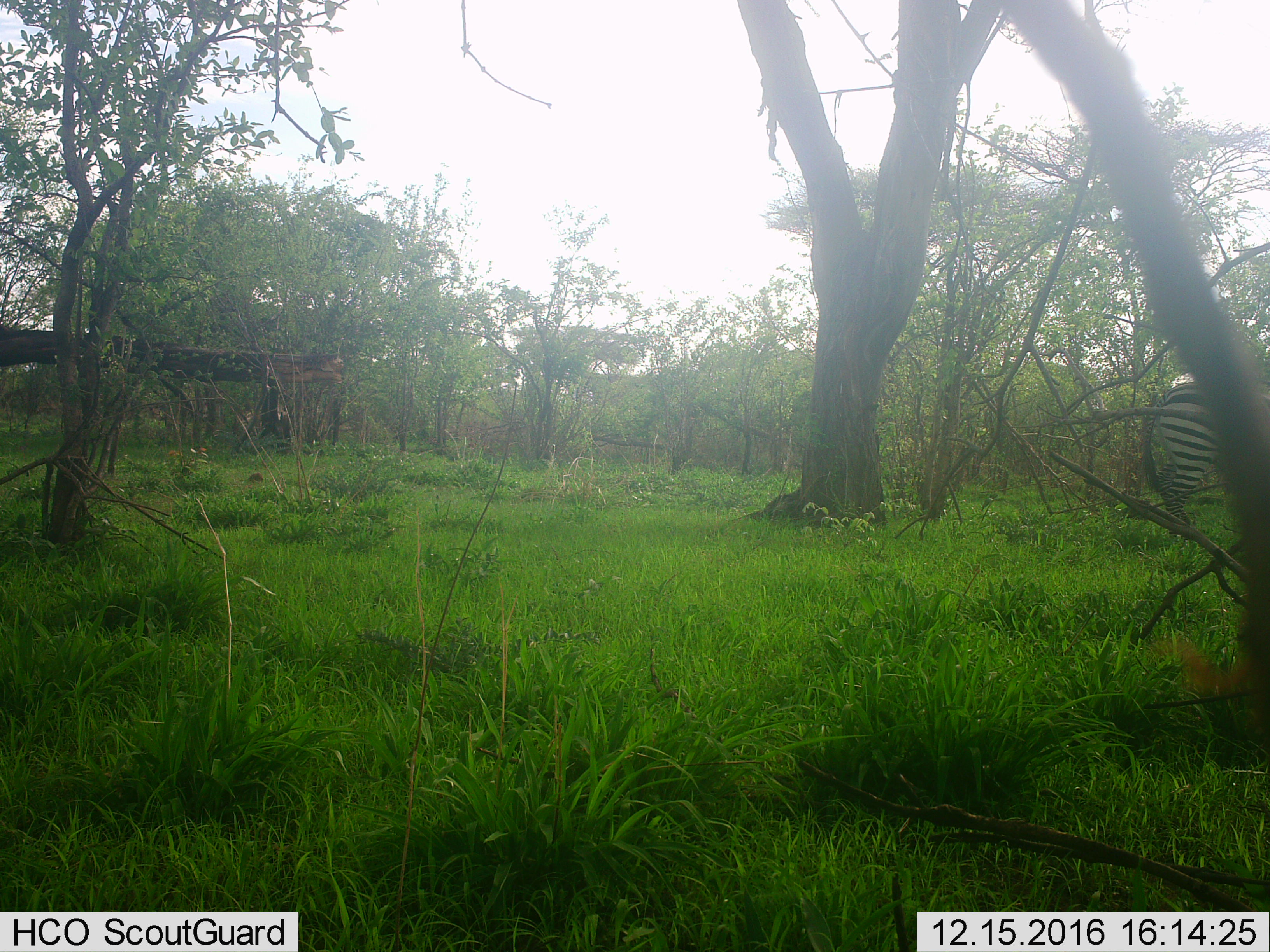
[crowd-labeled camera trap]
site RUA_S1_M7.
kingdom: Animalia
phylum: Chordata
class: Mammalia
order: Perissodactyla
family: Equidae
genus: Equus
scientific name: Equus quagga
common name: plains zebra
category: zebraplains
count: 1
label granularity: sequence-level